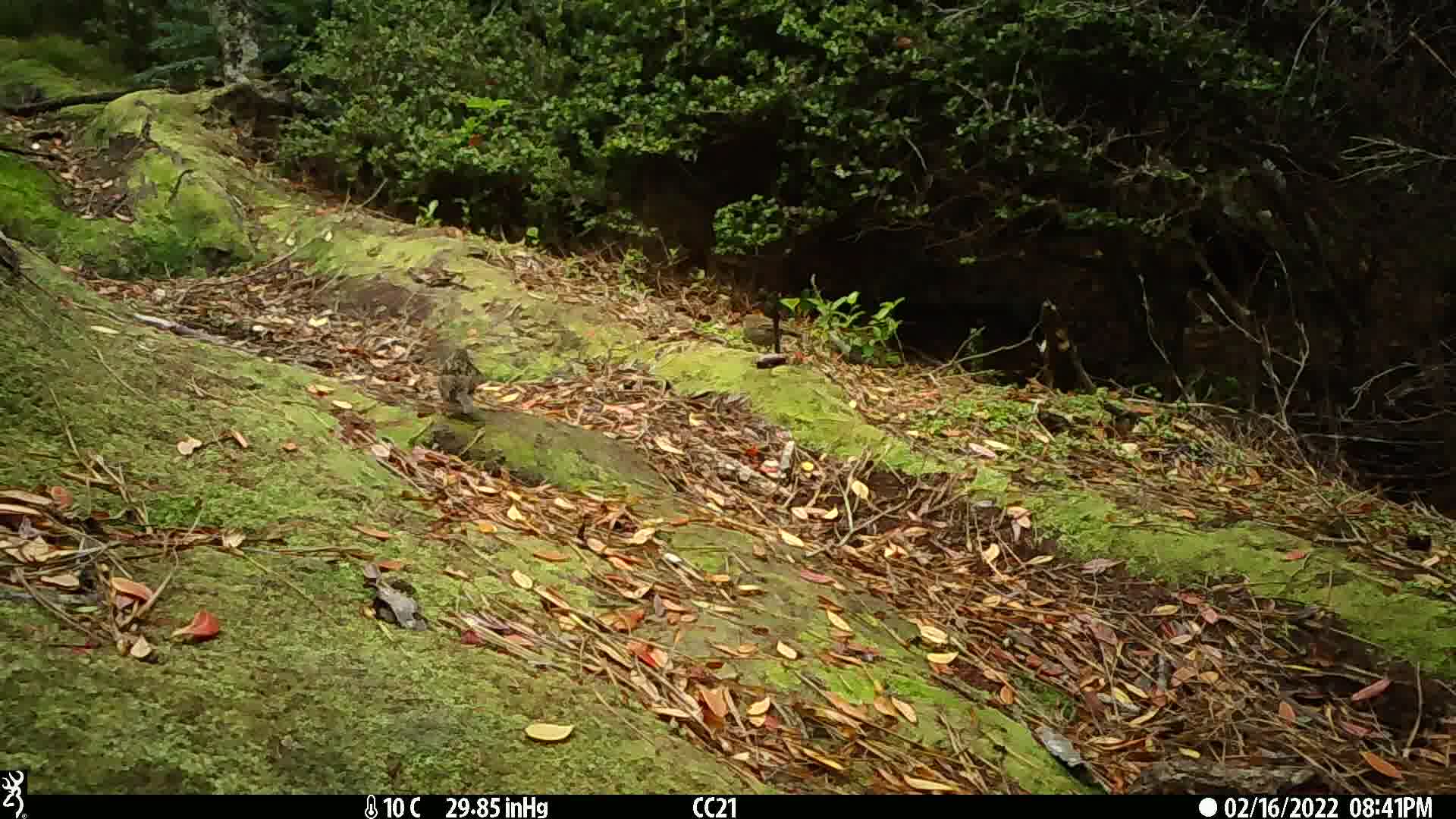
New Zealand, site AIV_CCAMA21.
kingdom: Animalia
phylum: Chordata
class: Aves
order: Passeriformes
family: Prunellidae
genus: Prunella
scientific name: Prunella modularis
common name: dunnock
Dunnock (Prunella modularis).